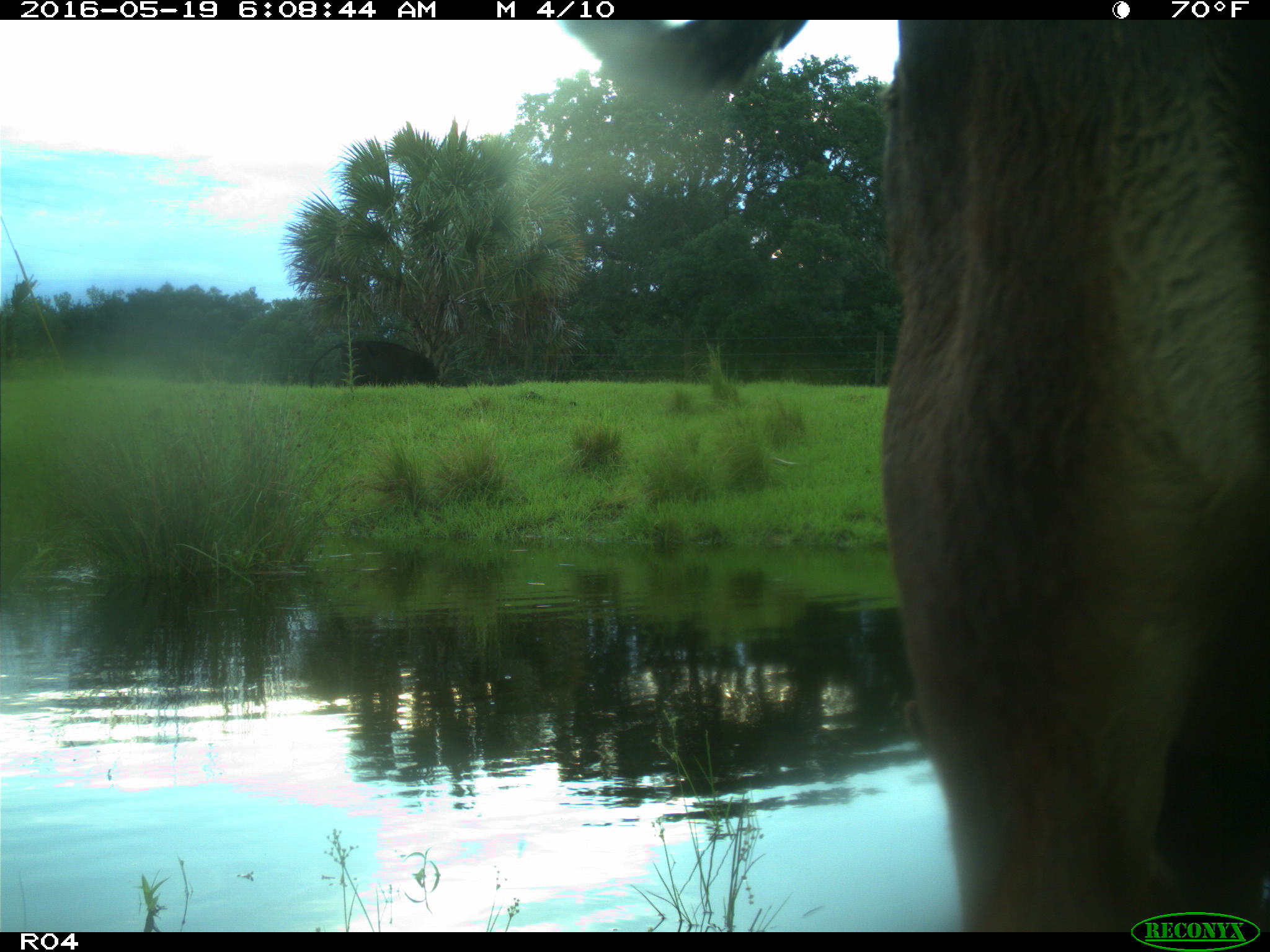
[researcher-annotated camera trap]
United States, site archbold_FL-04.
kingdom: Animalia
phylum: Chordata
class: Mammalia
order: Artiodactyla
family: Bovidae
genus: Bos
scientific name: Bos taurus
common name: domestic cow